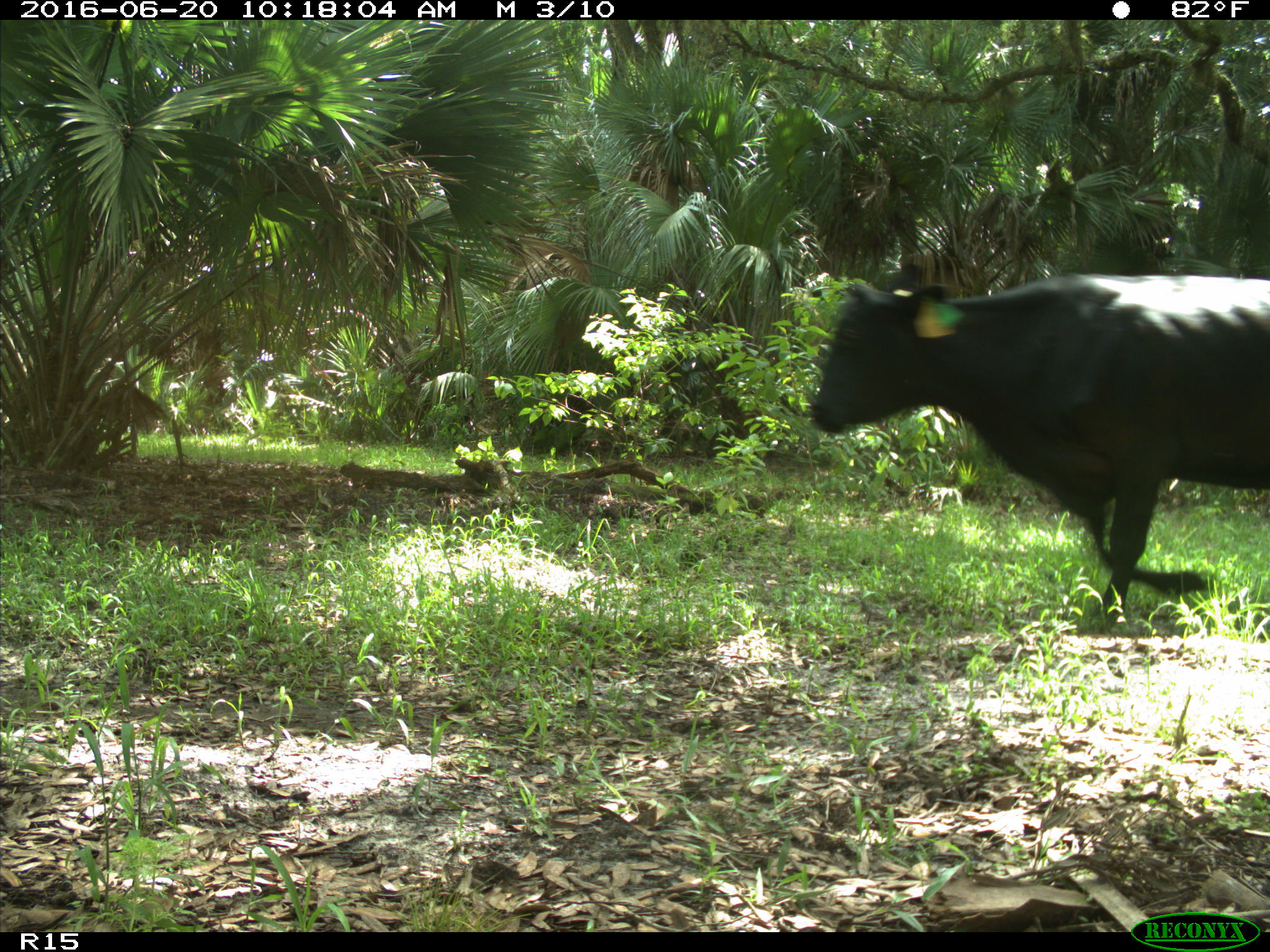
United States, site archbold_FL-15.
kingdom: Animalia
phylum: Chordata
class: Mammalia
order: Artiodactyla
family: Bovidae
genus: Bos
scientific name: Bos taurus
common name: domestic cow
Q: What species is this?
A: Bos taurus (domestic cow).